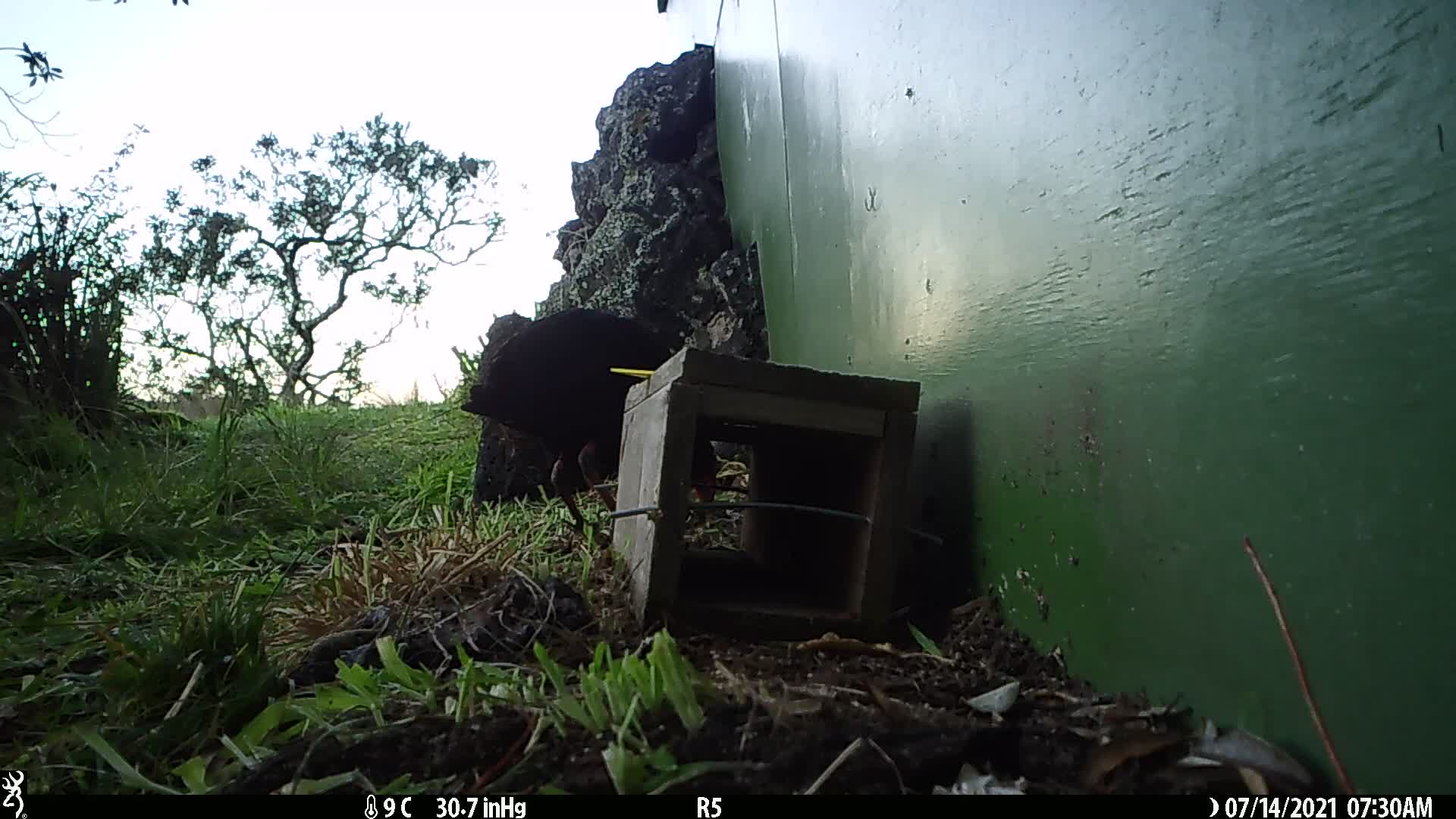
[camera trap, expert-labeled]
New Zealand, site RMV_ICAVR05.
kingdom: Animalia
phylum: Chordata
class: Aves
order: Gruiformes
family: Rallidae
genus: Porphyrio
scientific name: Porphyrio melanotus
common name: australasian swamphen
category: pukeko